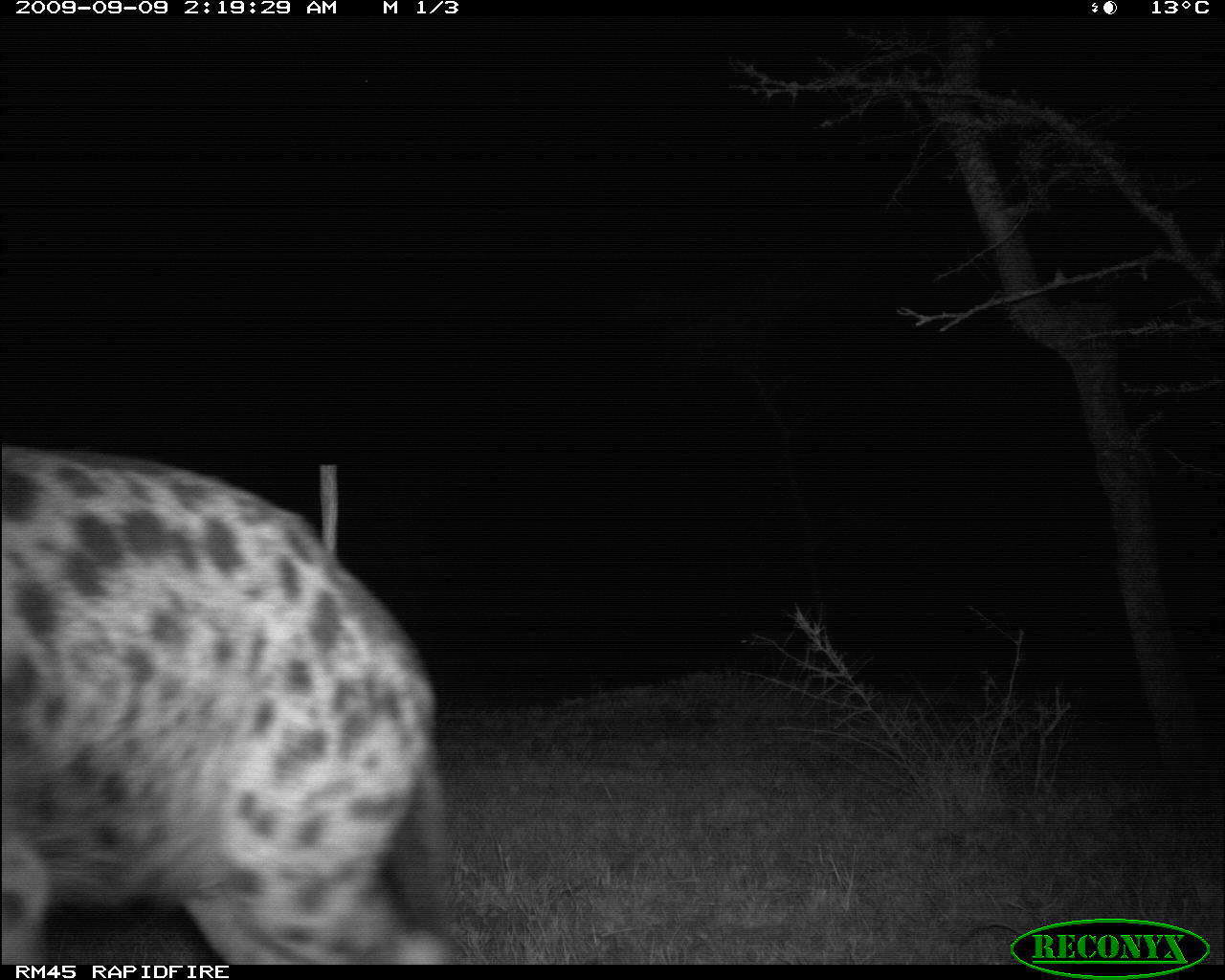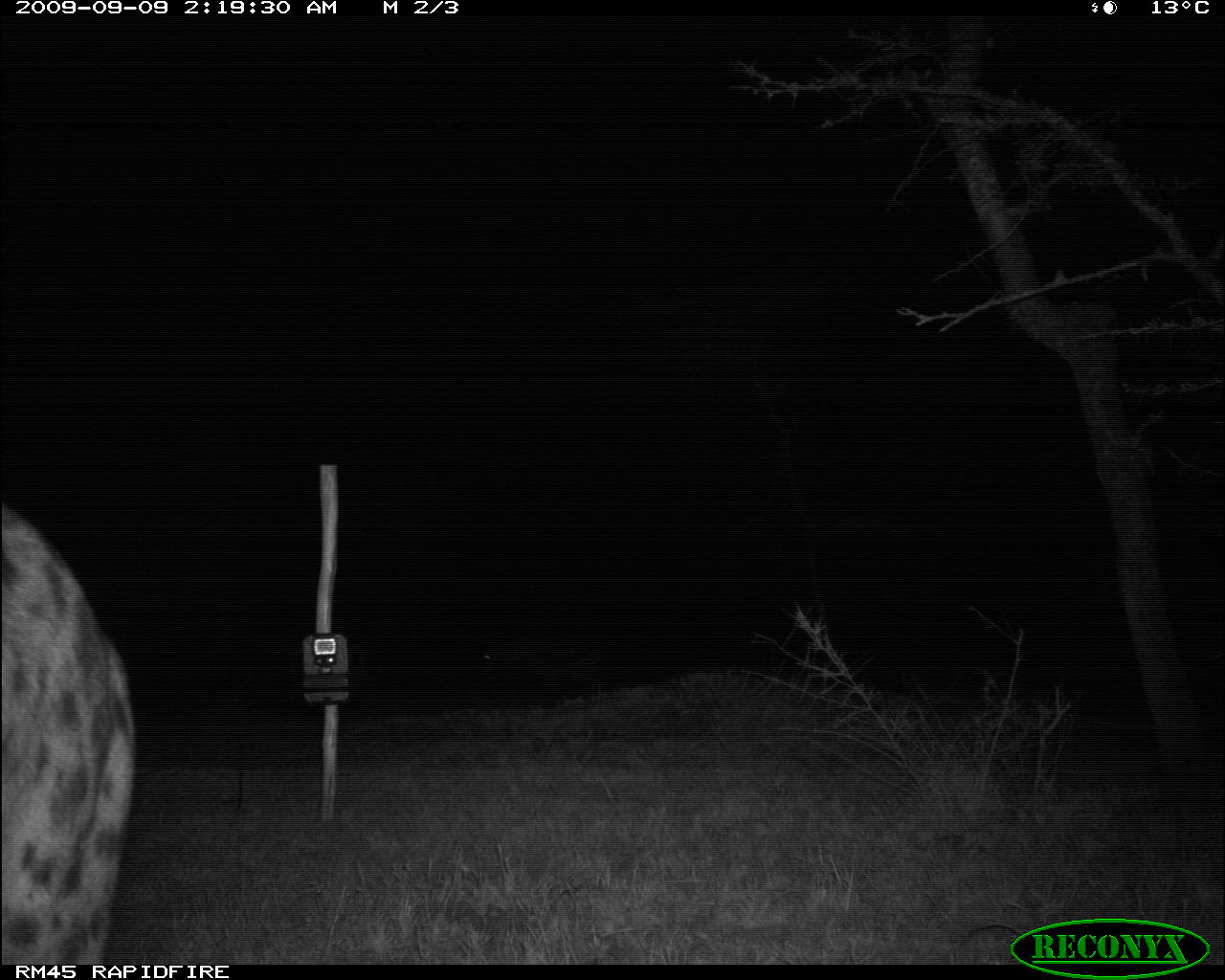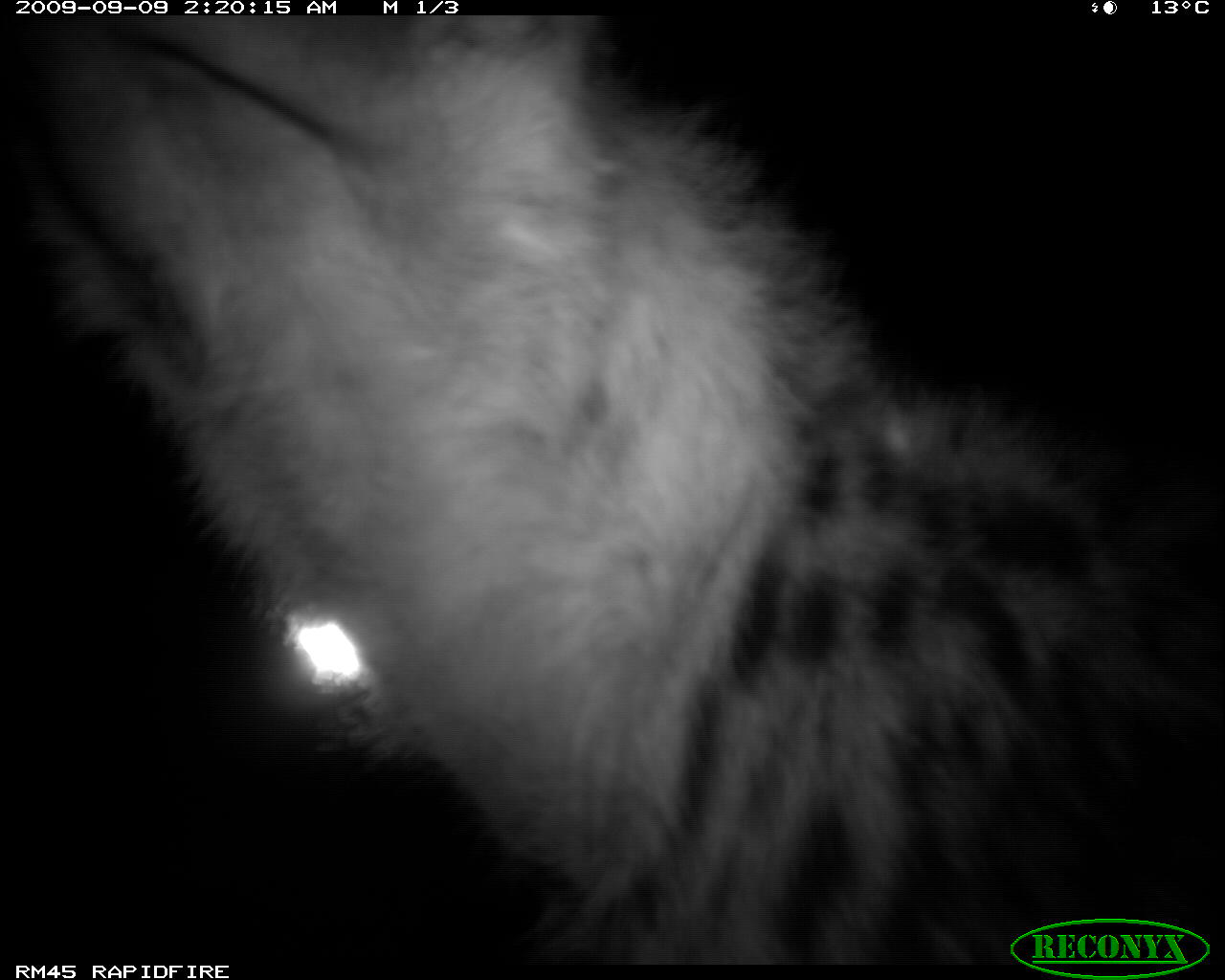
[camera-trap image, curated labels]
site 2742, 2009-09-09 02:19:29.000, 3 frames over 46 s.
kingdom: Animalia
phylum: Chordata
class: Mammalia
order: Carnivora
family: Hyaenidae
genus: Crocuta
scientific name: Crocuta crocuta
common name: spotted hyena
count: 1